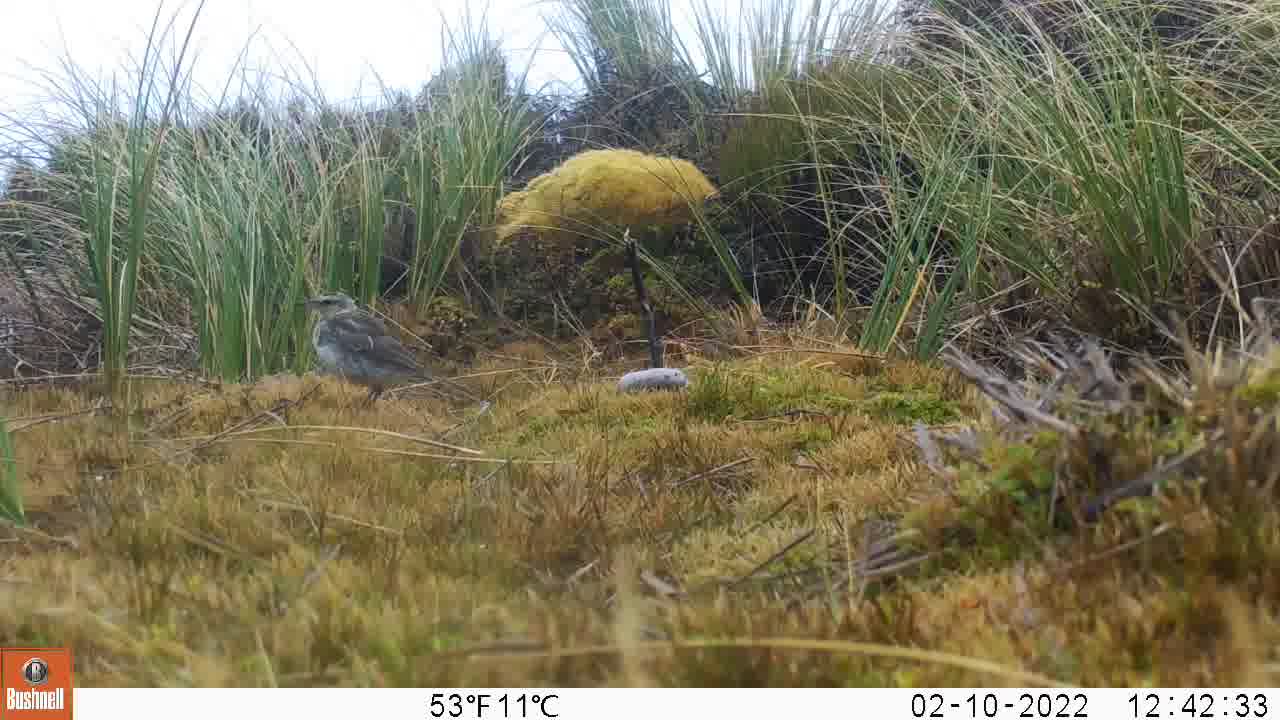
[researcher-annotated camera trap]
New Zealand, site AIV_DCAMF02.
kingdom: Animalia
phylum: Chordata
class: Aves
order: Passeriformes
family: Motacillidae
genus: Anthus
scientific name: Anthus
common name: pipit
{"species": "pipit (Anthus)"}